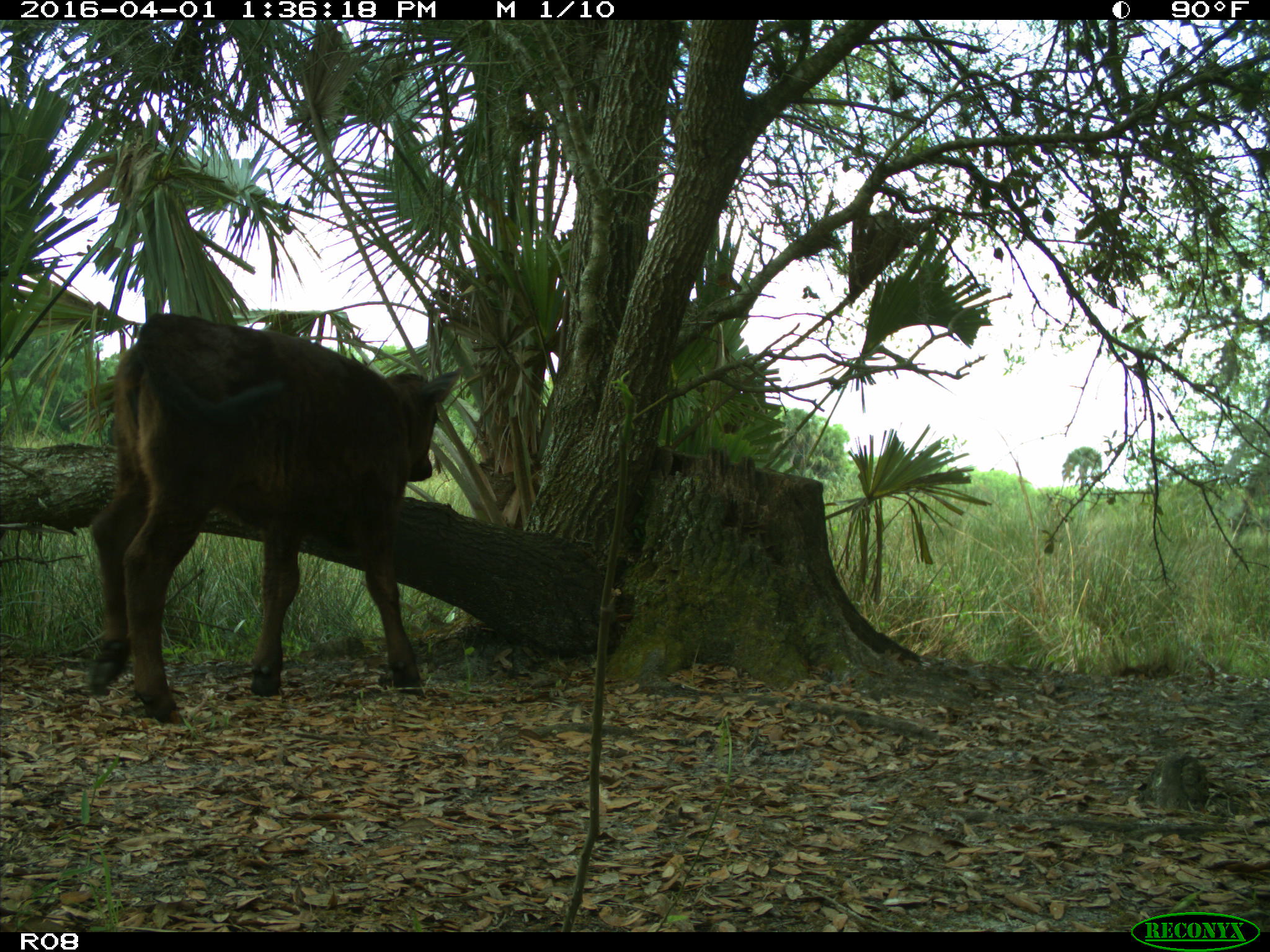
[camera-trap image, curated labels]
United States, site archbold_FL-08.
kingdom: Animalia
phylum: Chordata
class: Mammalia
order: Artiodactyla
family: Bovidae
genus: Bos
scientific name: Bos taurus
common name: domestic cow